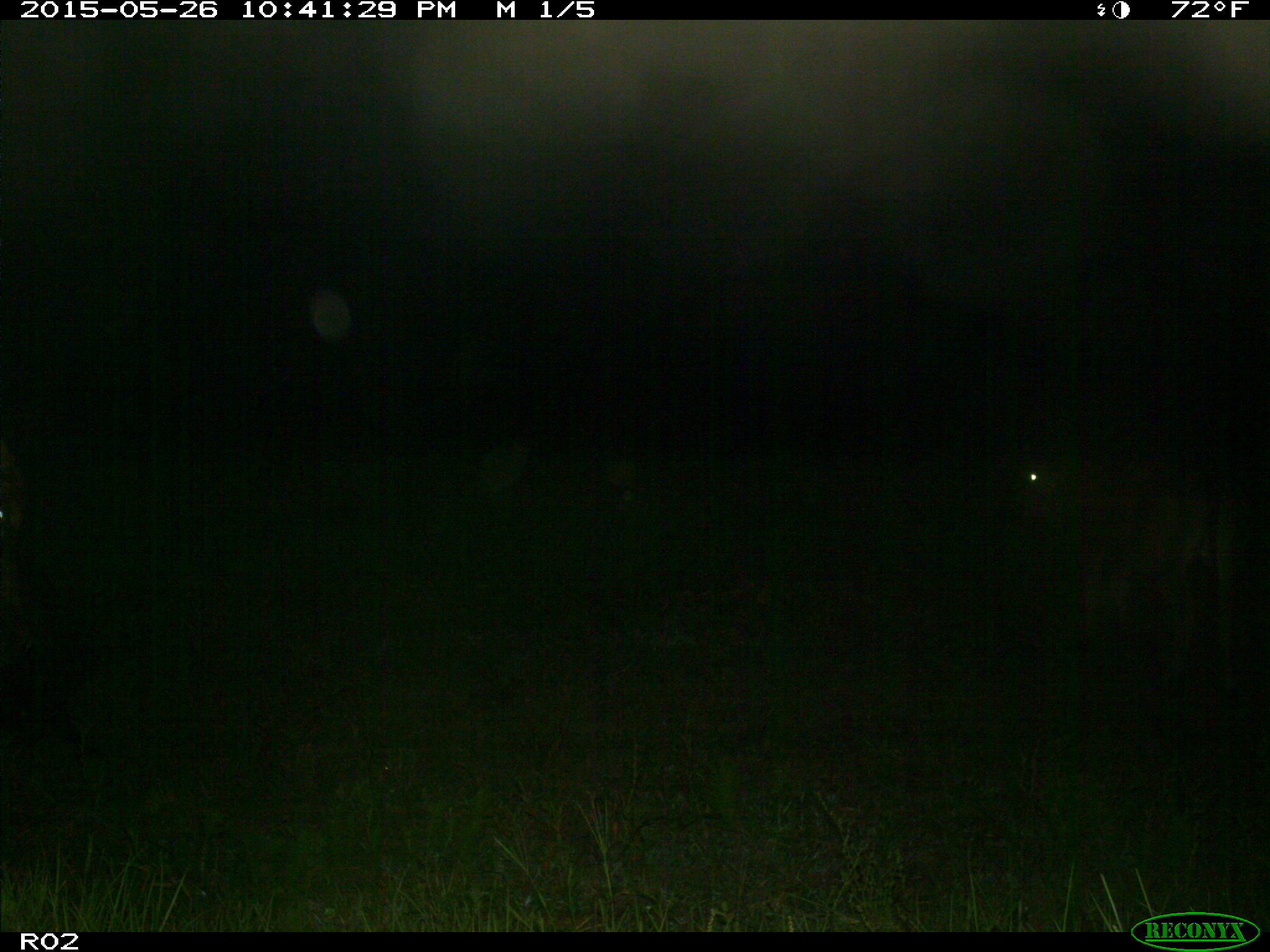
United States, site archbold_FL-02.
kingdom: Animalia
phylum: Chordata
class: Mammalia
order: Artiodactyla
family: Bovidae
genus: Bos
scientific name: Bos taurus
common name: domestic cow